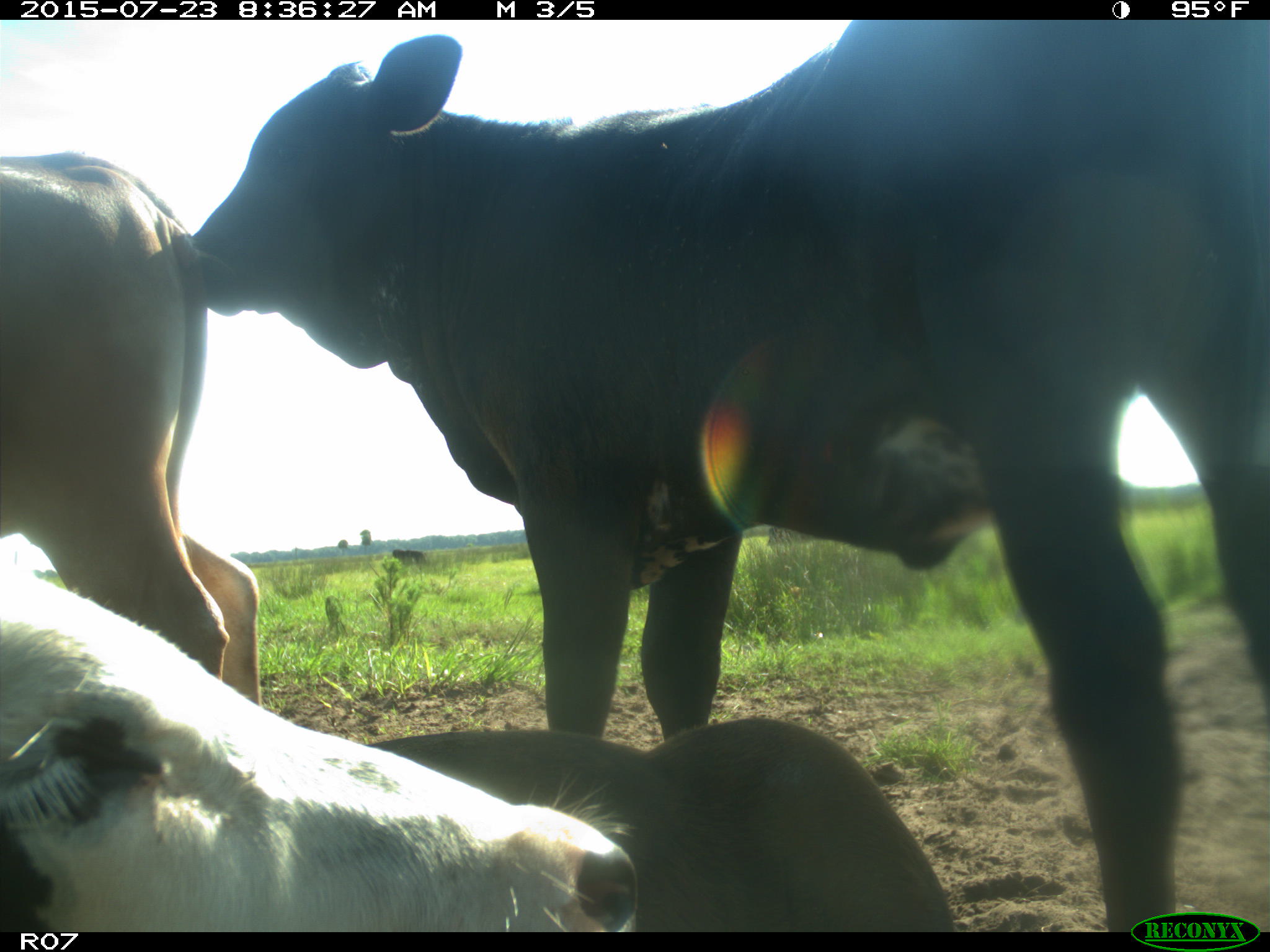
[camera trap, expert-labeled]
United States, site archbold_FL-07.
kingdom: Animalia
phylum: Chordata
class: Mammalia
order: Artiodactyla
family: Bovidae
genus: Bos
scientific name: Bos taurus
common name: domestic cow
Bos taurus (domestic cow).